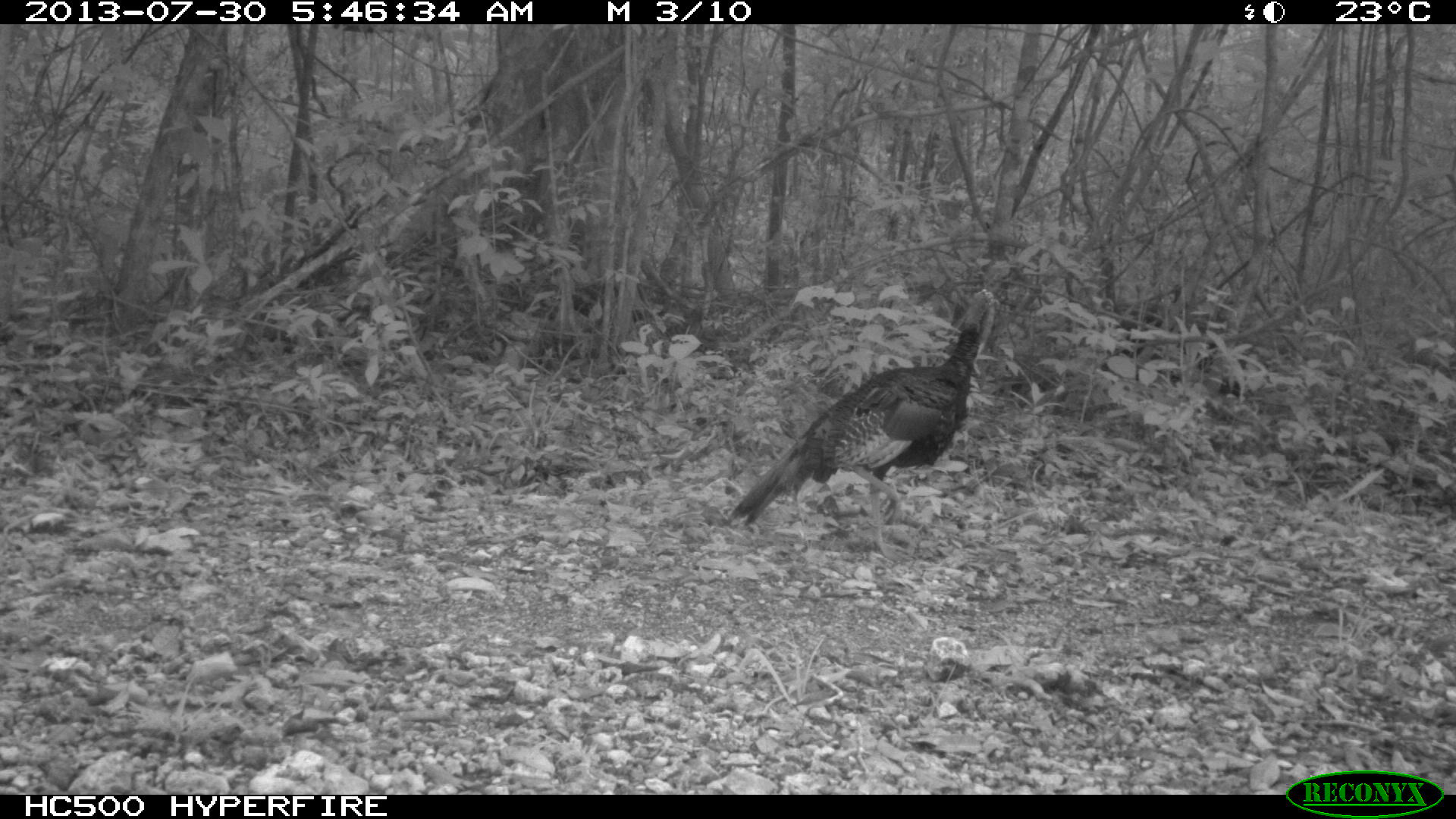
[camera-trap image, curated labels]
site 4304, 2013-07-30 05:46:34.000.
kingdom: Animalia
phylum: Chordata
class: Aves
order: Galliformes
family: Phasianidae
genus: Meleagris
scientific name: Meleagris ocellata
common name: ocellated turkey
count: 2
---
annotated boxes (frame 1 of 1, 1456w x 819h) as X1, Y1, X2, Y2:
meleagris ocellata: 727, 286, 1000, 559